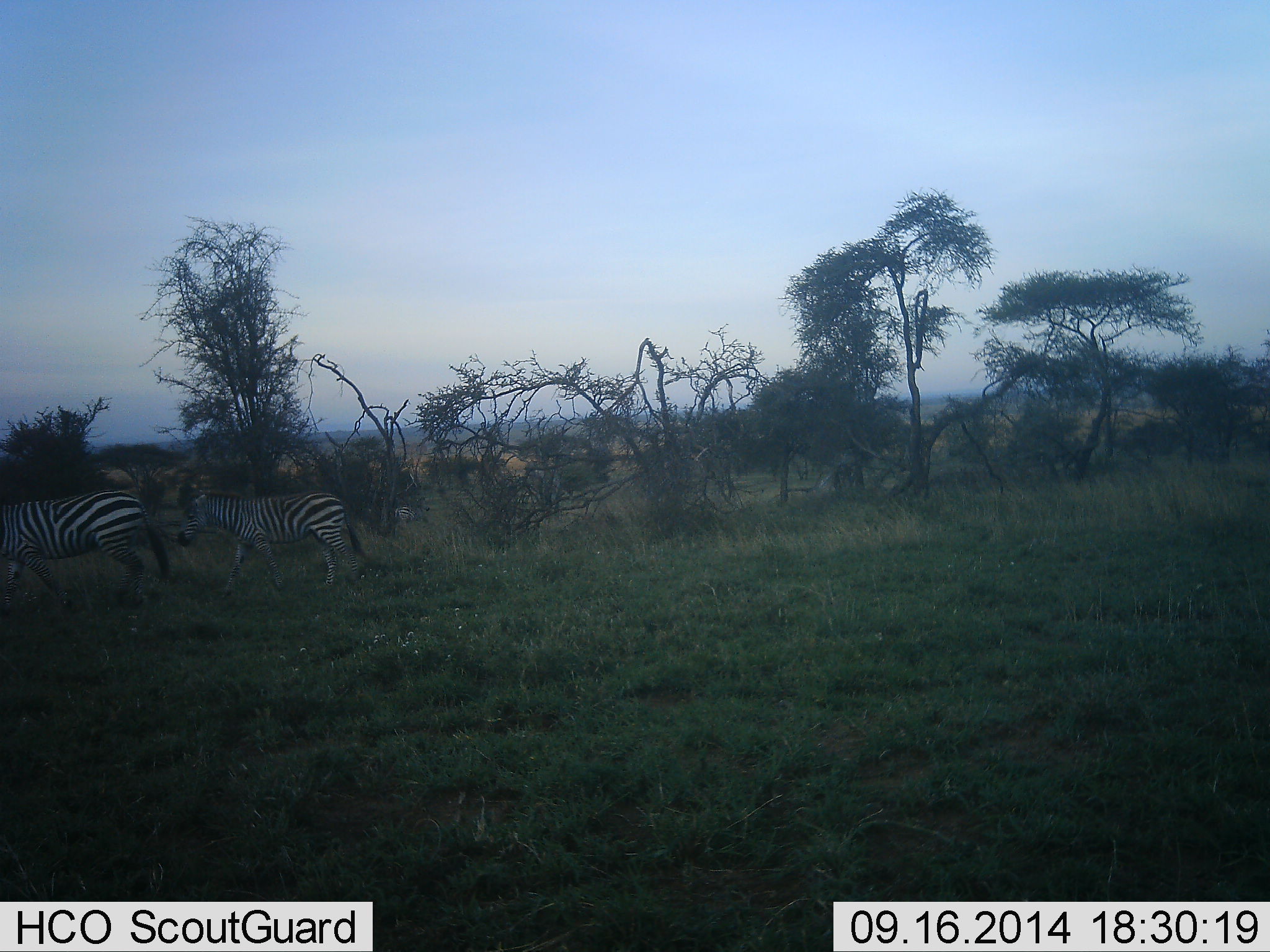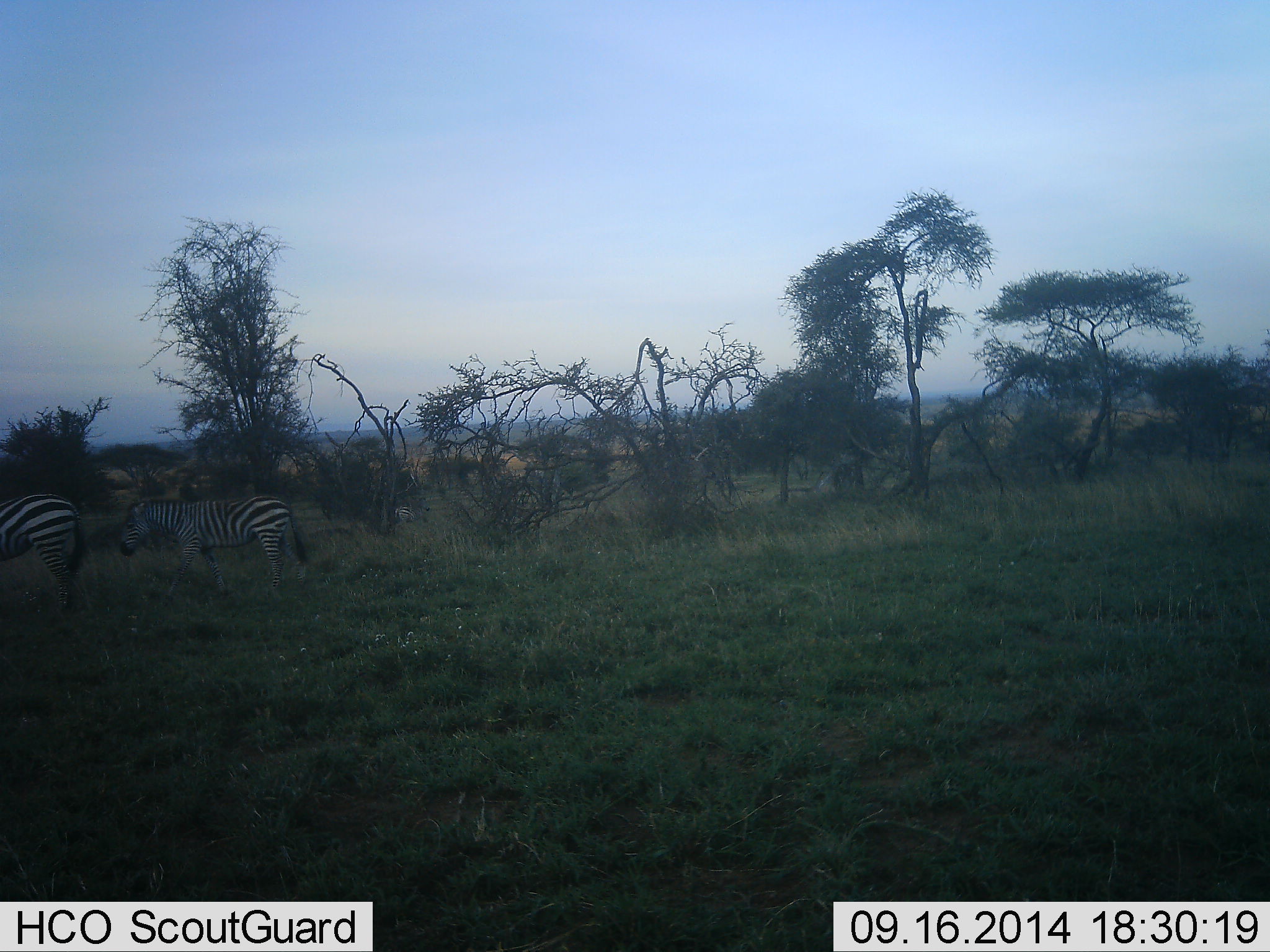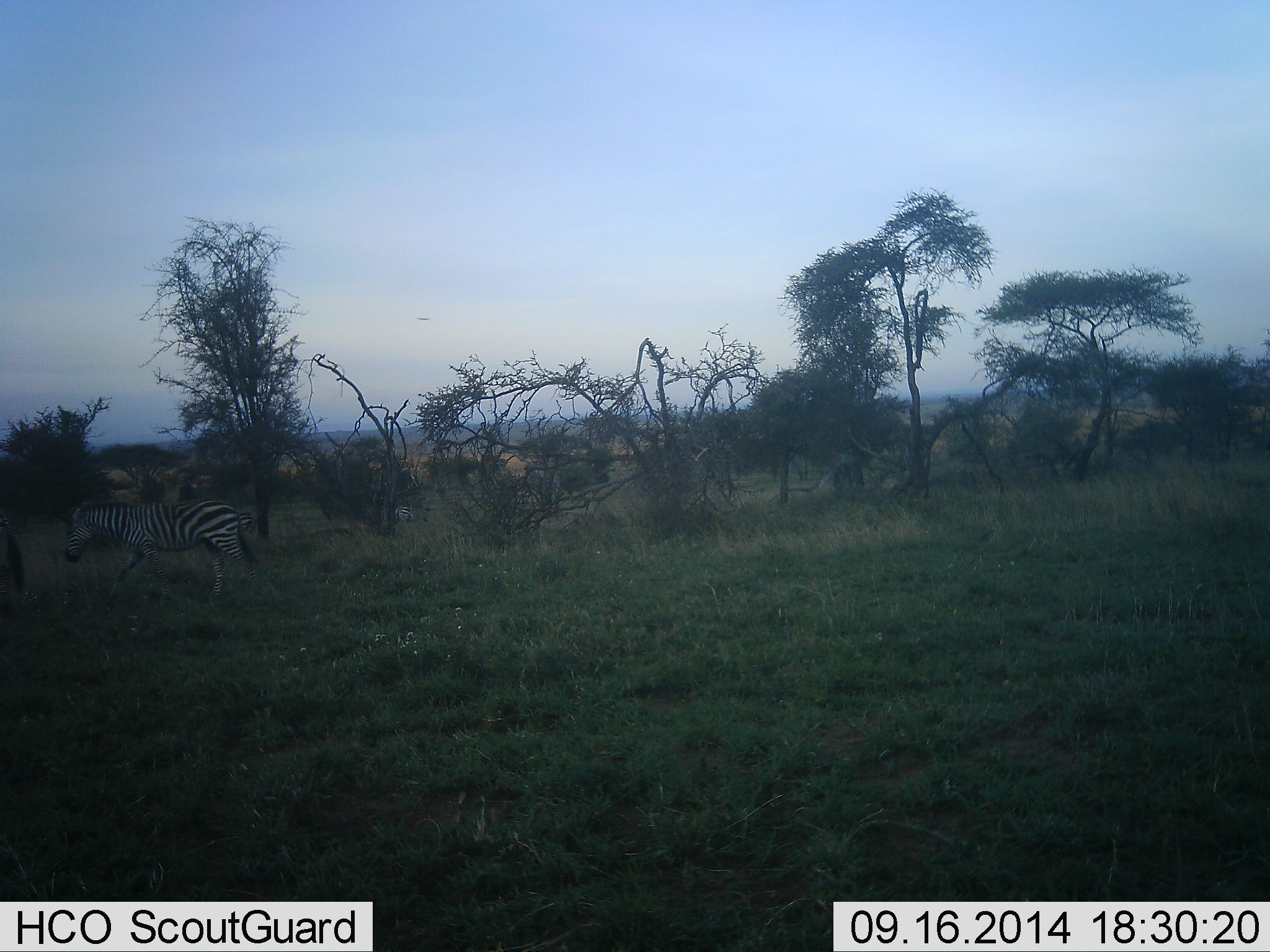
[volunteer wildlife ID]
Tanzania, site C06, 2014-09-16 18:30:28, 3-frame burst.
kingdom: Animalia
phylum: Chordata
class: Mammalia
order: Perissodactyla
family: Equidae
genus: Equus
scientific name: Equus quagga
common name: plains zebra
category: zebra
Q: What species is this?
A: Zebra (plains zebra) (Equus quagga).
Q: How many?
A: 2.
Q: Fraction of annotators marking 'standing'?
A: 10%.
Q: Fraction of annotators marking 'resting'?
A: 0%.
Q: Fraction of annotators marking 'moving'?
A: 90%.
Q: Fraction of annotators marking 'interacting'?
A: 0%.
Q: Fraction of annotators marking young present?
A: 0%.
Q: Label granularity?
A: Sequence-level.